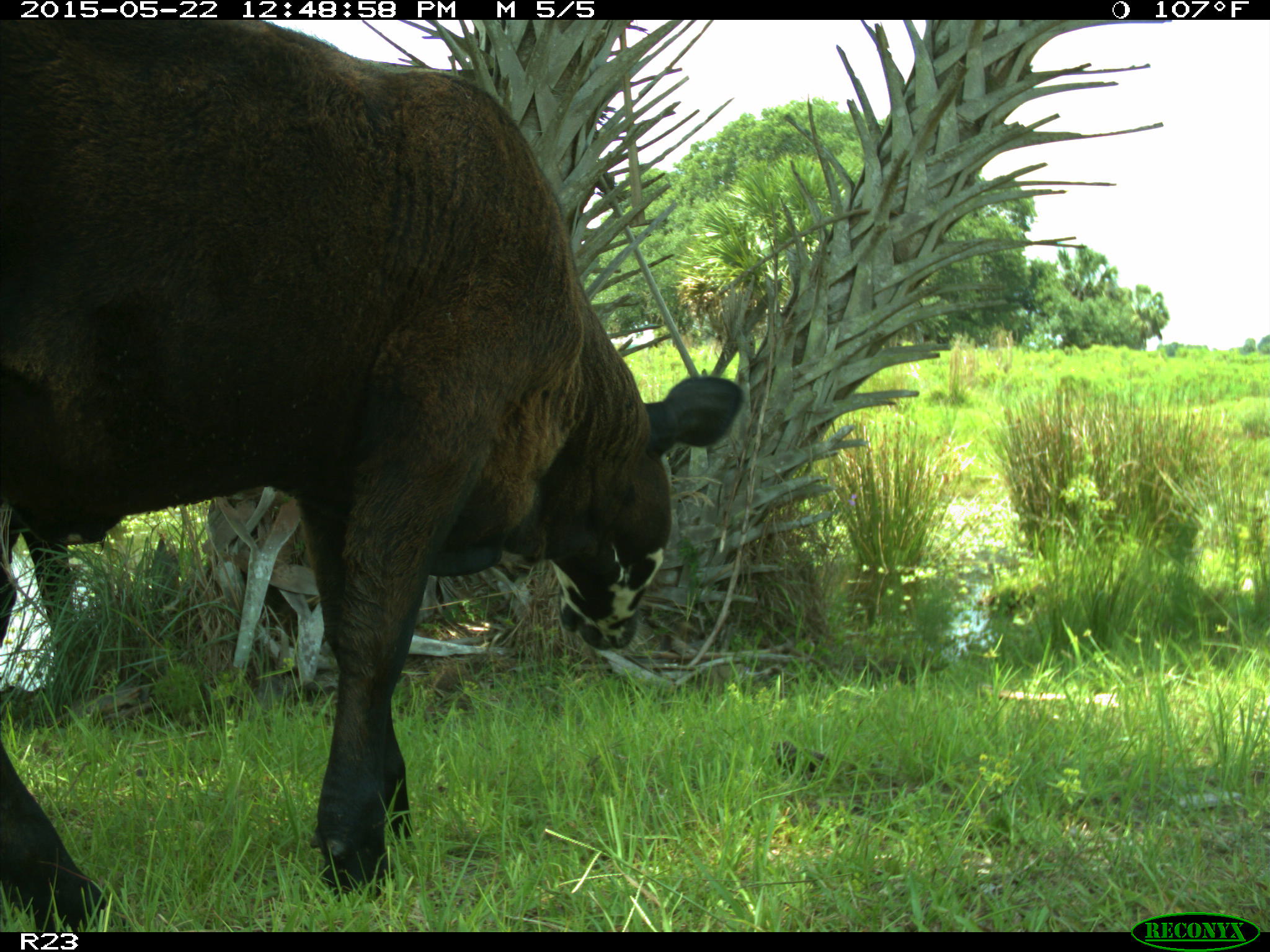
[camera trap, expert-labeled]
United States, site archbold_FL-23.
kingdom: Animalia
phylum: Chordata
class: Mammalia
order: Artiodactyla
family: Bovidae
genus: Bos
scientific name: Bos taurus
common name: domestic cow